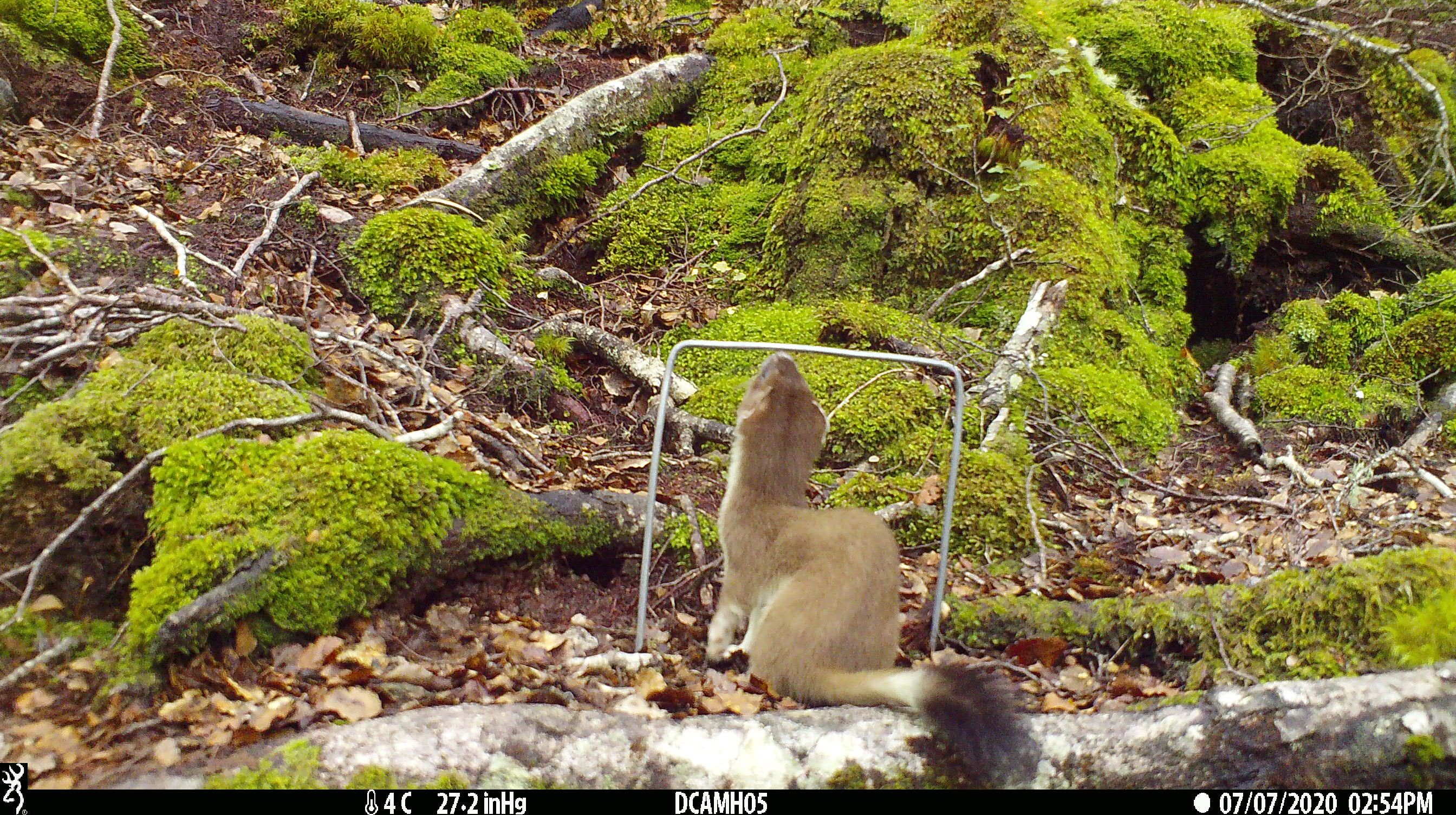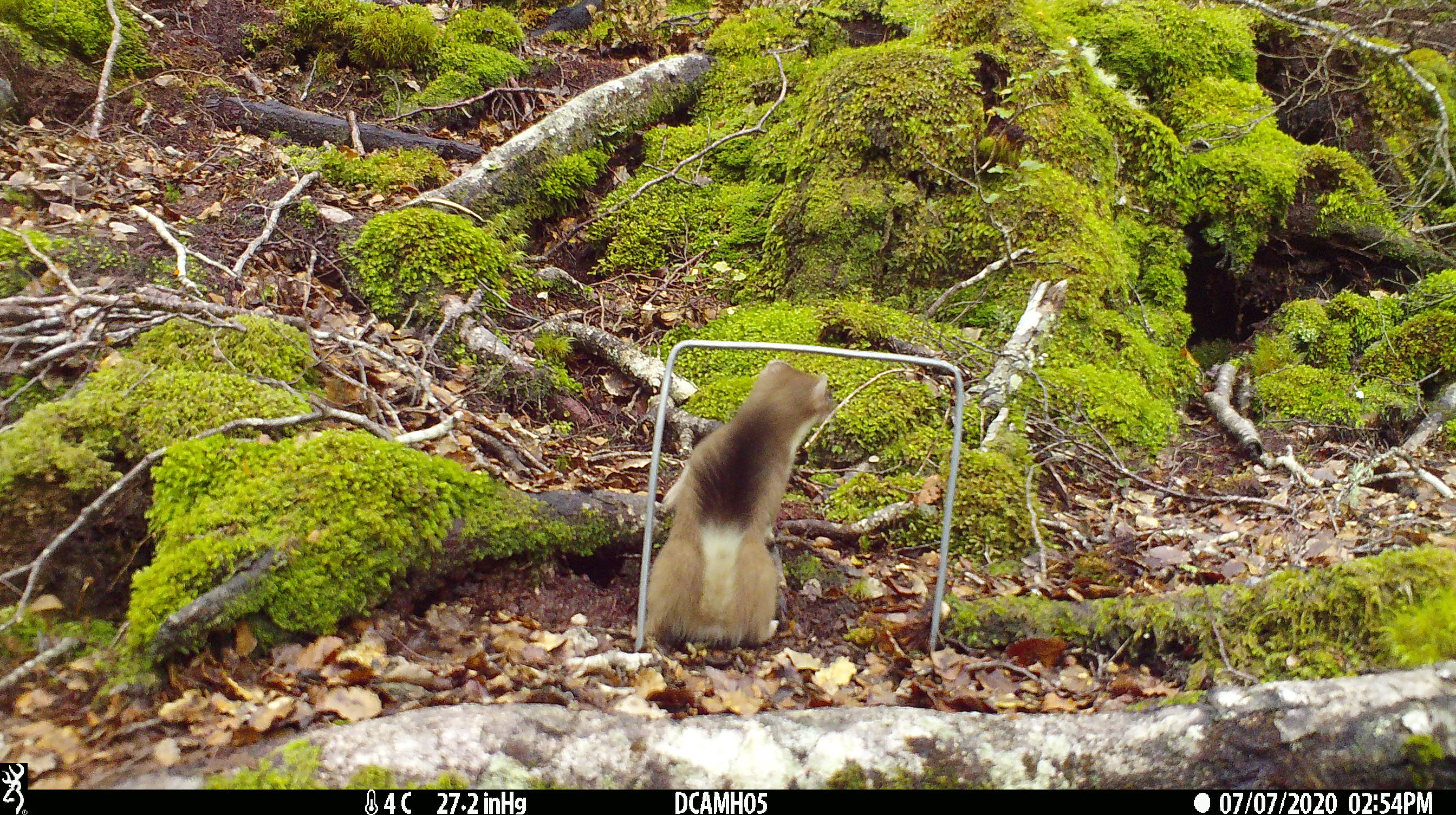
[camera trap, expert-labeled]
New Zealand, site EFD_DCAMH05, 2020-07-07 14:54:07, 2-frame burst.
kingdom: Animalia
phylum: Chordata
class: Mammalia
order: Carnivora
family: Mustelidae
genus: Mustela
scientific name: Mustela erminea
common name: stoat